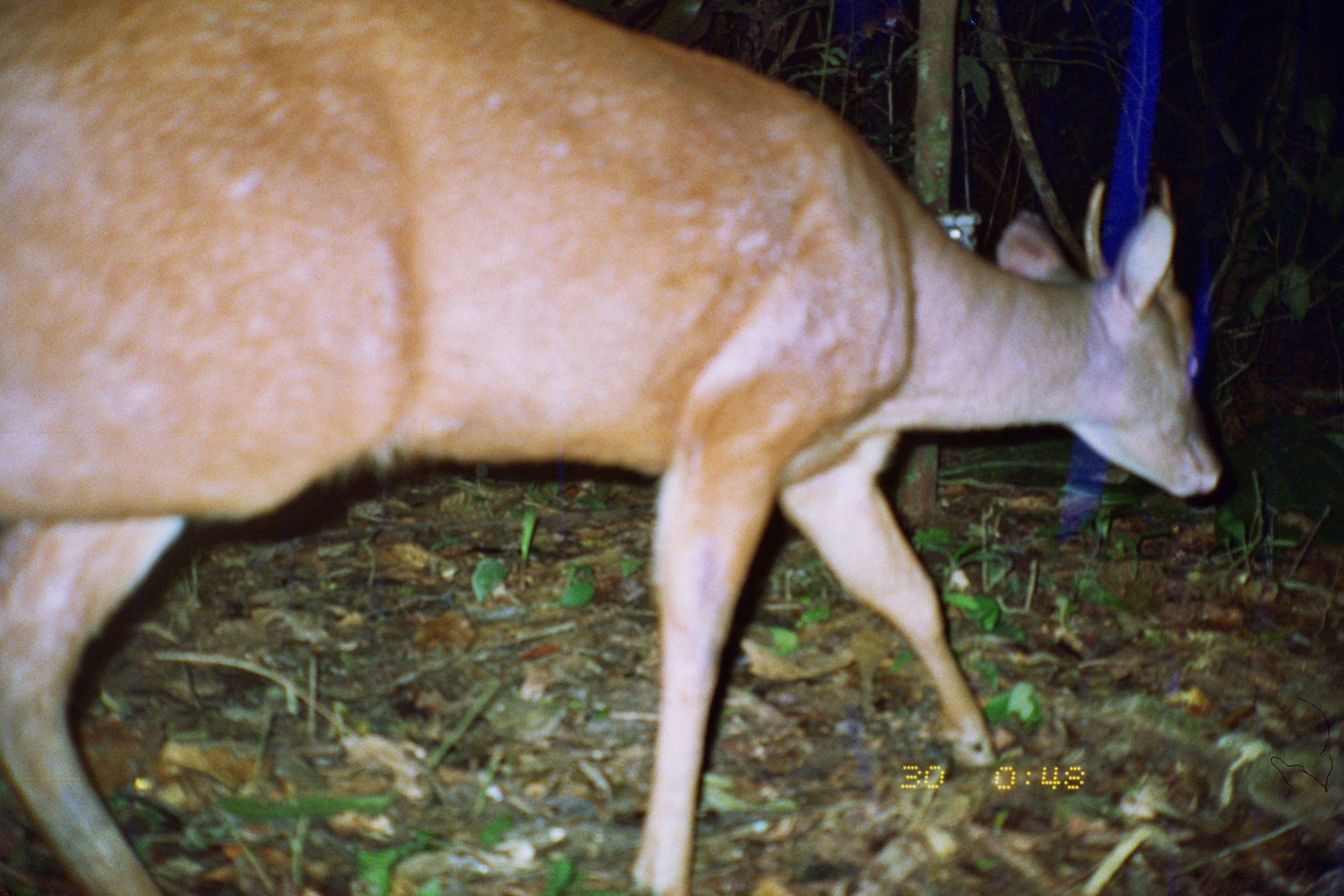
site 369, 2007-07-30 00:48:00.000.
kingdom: Animalia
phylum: Chordata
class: Mammalia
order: Artiodactyla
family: Cervidae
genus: Mazama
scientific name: Mazama americana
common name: red brocket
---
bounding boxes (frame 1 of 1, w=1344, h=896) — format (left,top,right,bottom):
mazama americana: (0,0,1220,894)